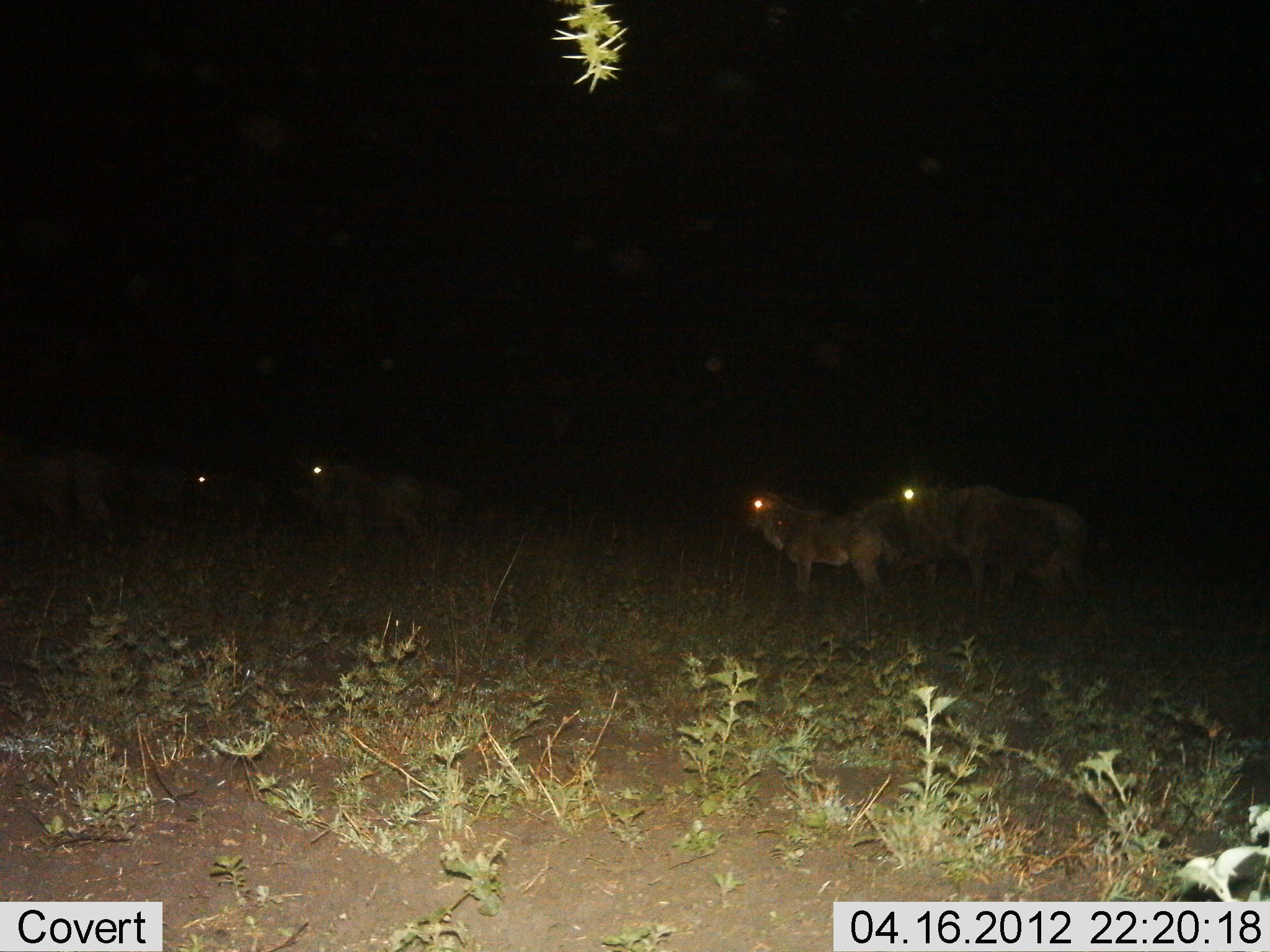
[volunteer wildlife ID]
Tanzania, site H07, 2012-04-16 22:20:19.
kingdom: Animalia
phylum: Chordata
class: Mammalia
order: Artiodactyla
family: Bovidae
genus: Connochaetes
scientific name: Connochaetes taurinus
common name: blue wildebeest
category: wildebeest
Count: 6.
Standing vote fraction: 90%.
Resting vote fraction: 0%.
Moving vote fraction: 0%.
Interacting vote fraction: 0%.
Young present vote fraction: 20%.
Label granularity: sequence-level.